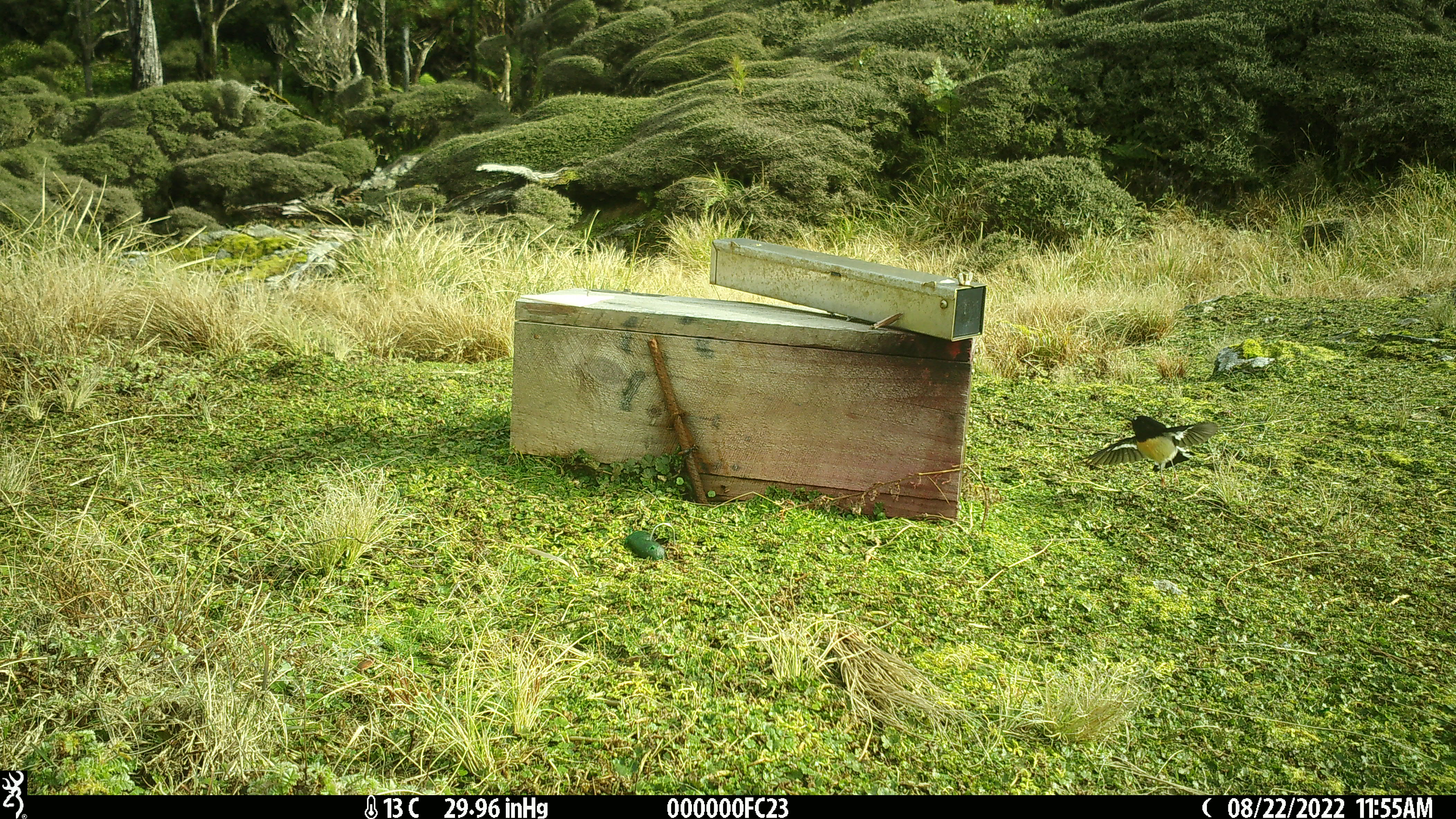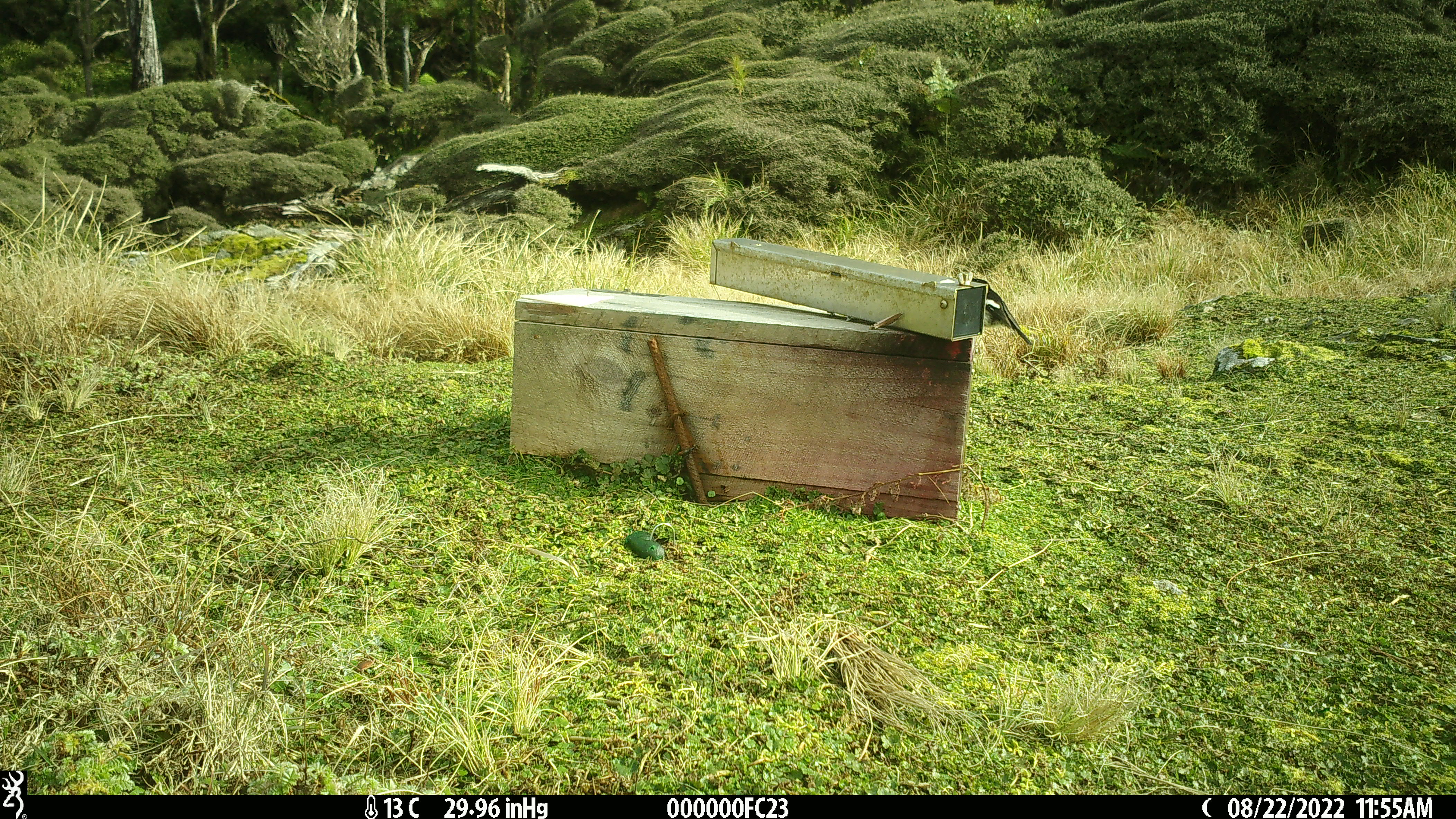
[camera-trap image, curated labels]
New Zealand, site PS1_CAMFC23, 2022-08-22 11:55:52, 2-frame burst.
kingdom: Animalia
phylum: Chordata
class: Aves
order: Passeriformes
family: Petroicidae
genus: Petroica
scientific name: Petroica macrocephala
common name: tomtit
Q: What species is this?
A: Tomtit (Petroica macrocephala).